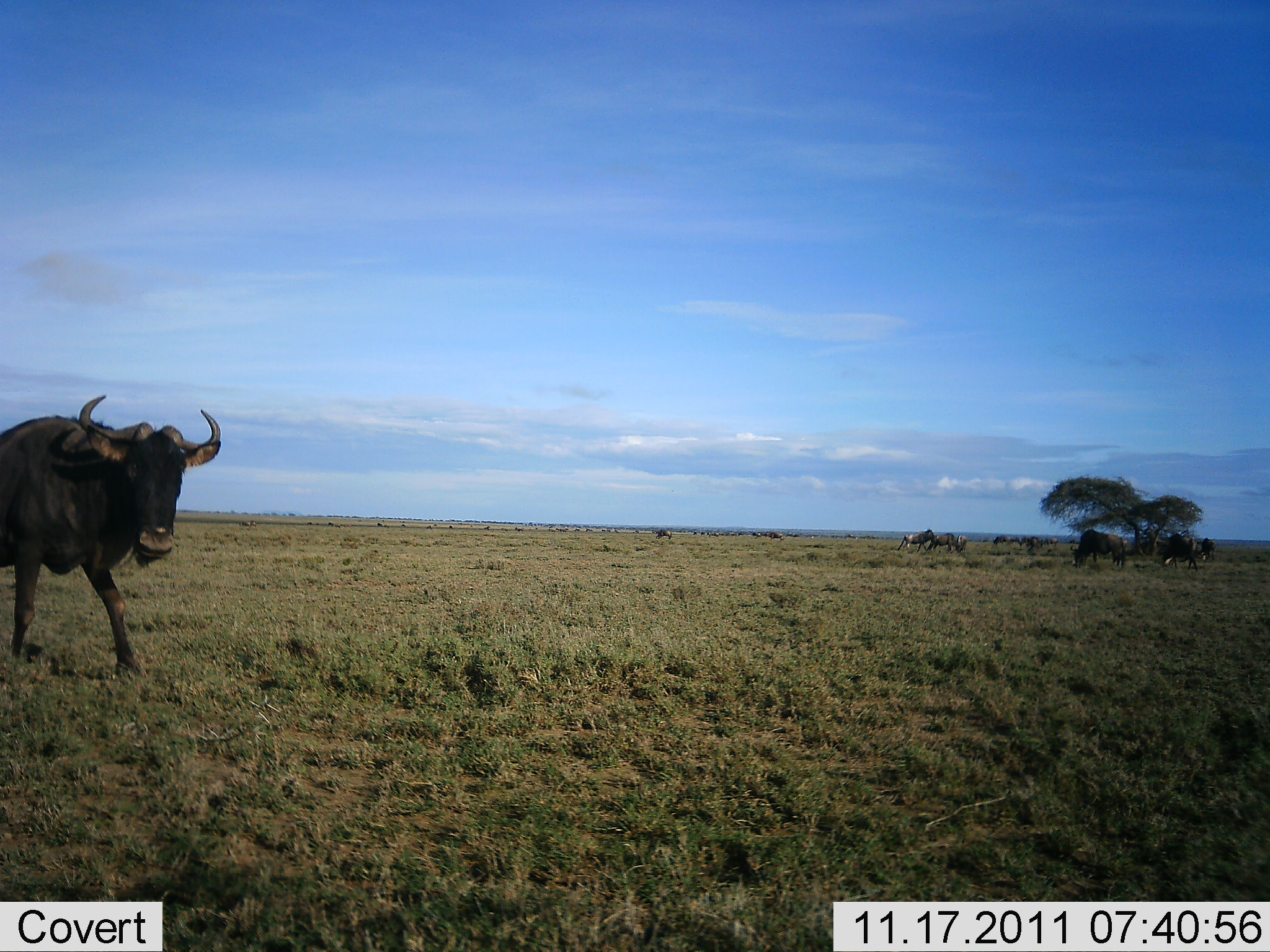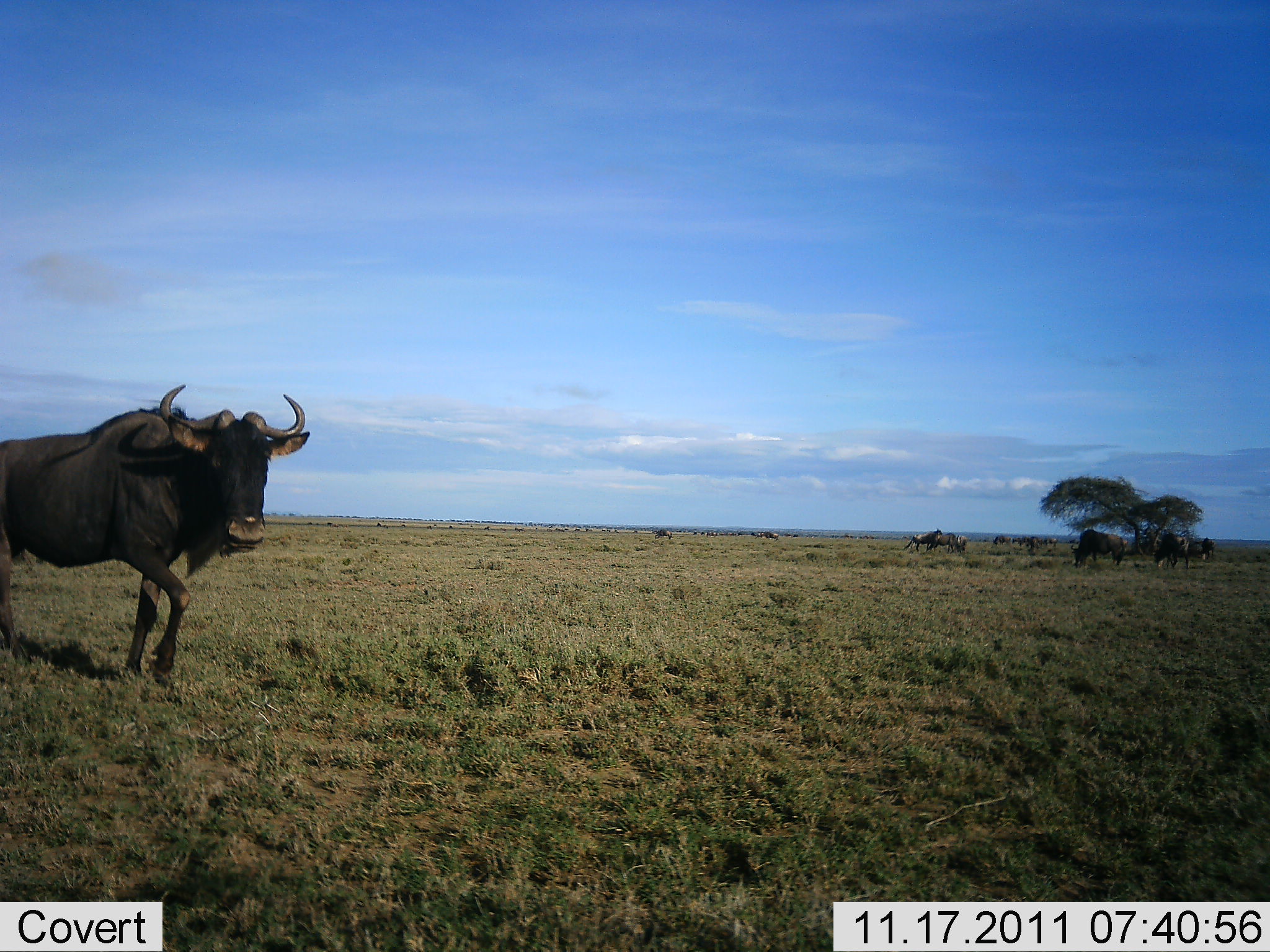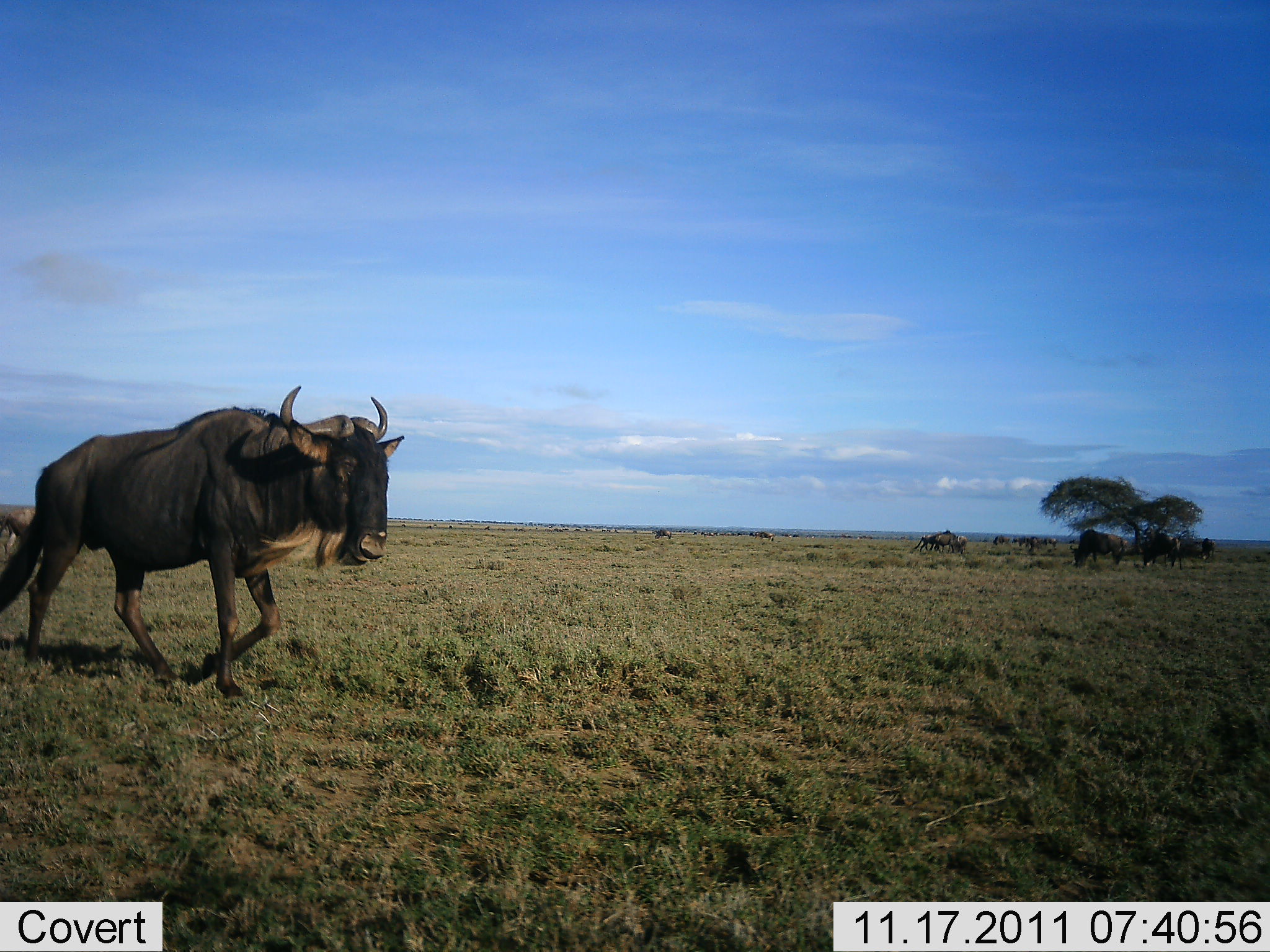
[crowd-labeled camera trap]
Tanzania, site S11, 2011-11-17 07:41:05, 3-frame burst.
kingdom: Animalia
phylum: Chordata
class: Mammalia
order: Artiodactyla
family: Bovidae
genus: Connochaetes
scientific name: Connochaetes taurinus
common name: blue wildebeest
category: wildebeest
Wildebeest (blue wildebeest) (Connochaetes taurinus), count 7. Behavior (volunteer vote fractions): standing 36%, resting 0%, moving 82%, interacting 0%. Young present (vote fraction): 9%. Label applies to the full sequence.